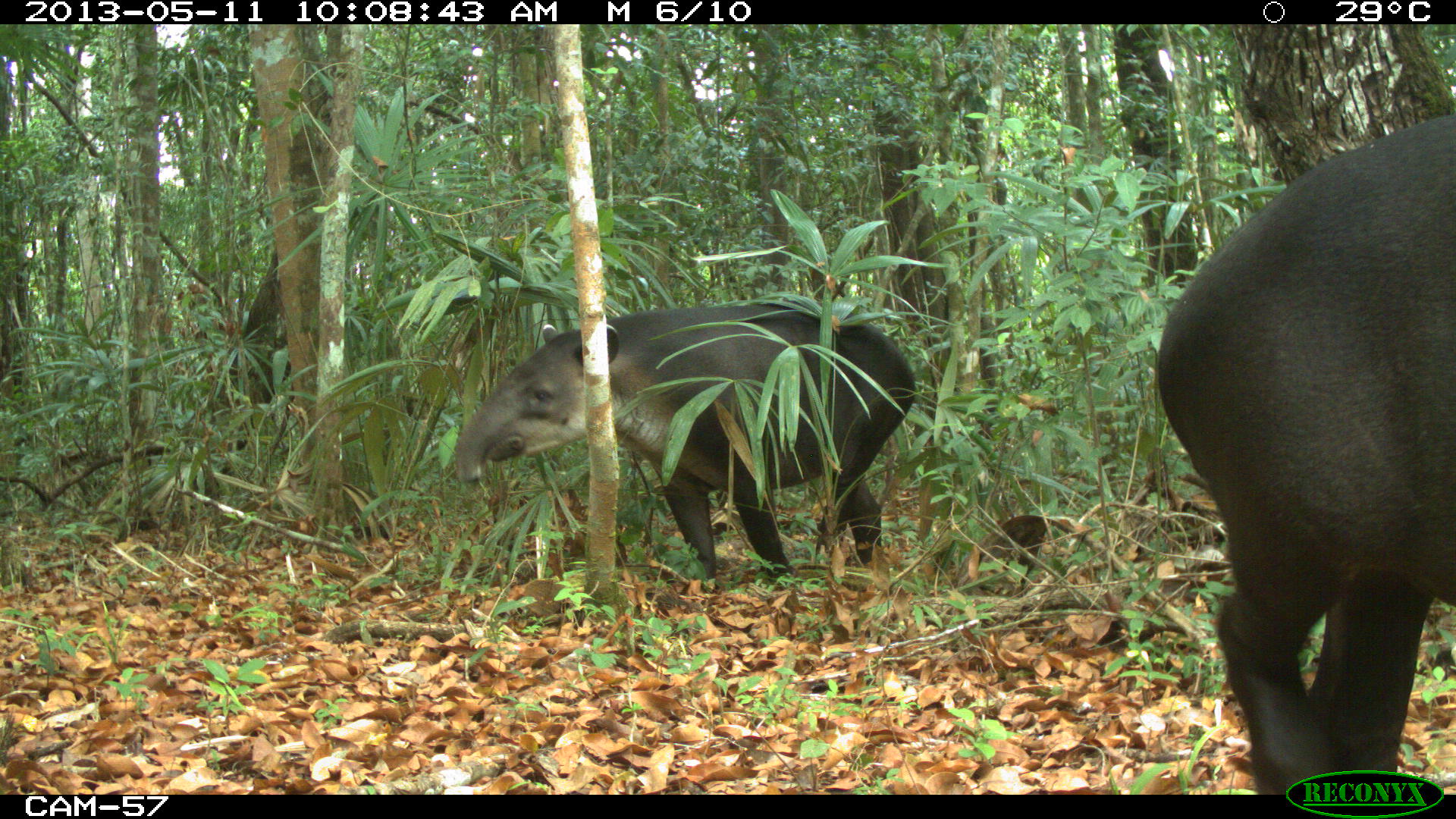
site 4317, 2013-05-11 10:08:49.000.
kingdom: Animalia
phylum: Chordata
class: Mammalia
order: Perissodactyla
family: Tapiridae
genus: Tapirus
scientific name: Tapirus bairdii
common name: baird's tapir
Tapirus bairdii (baird's tapir), count 2.